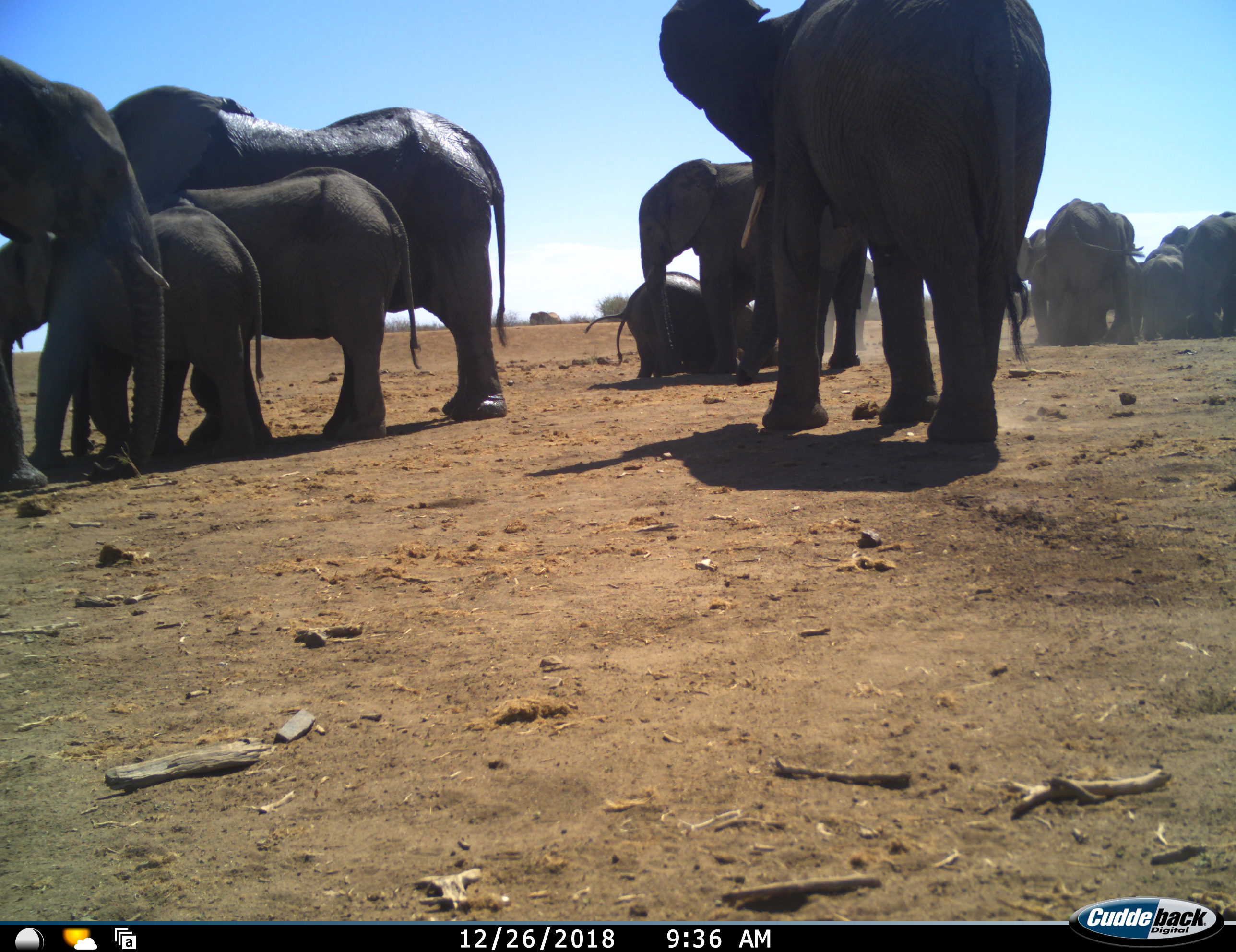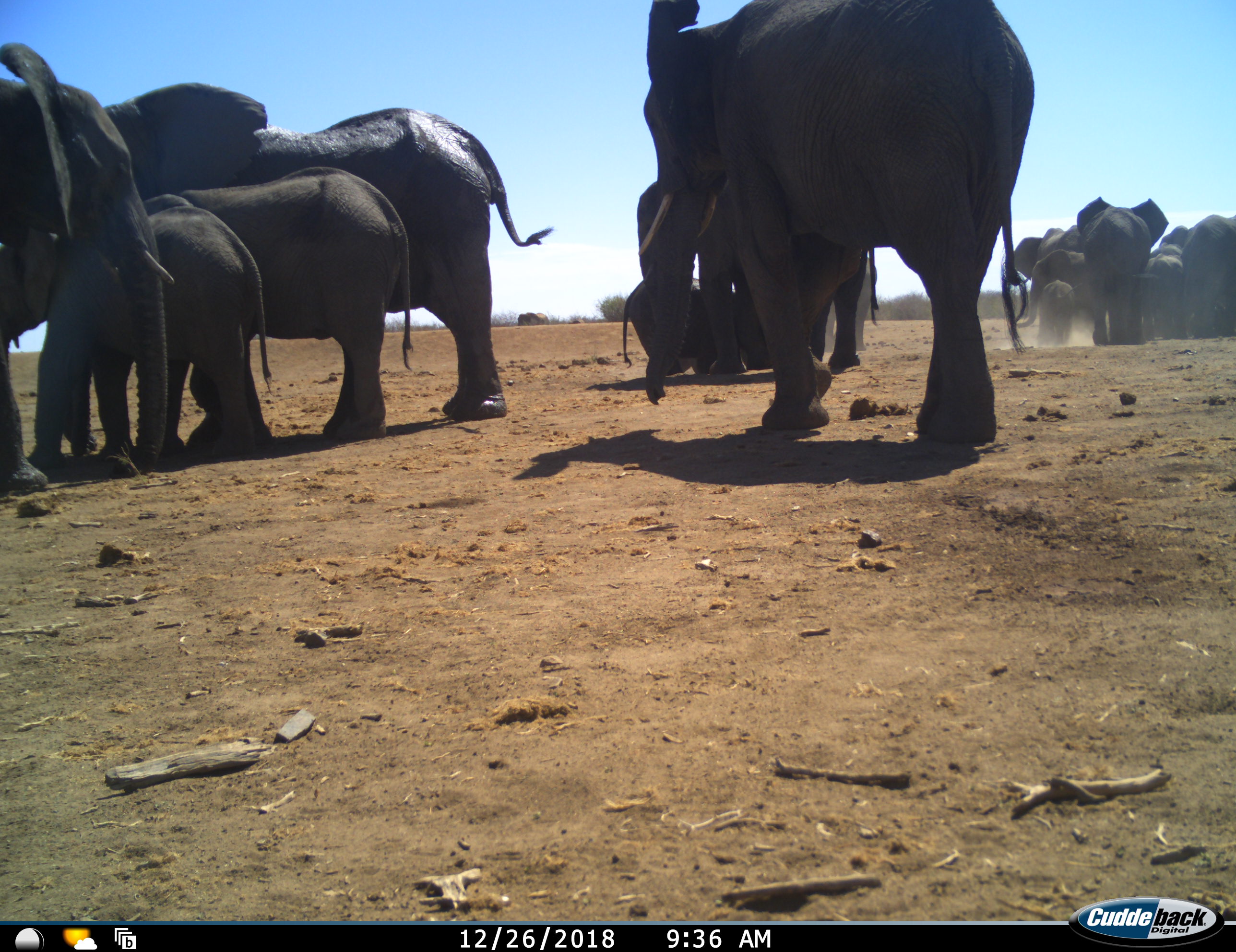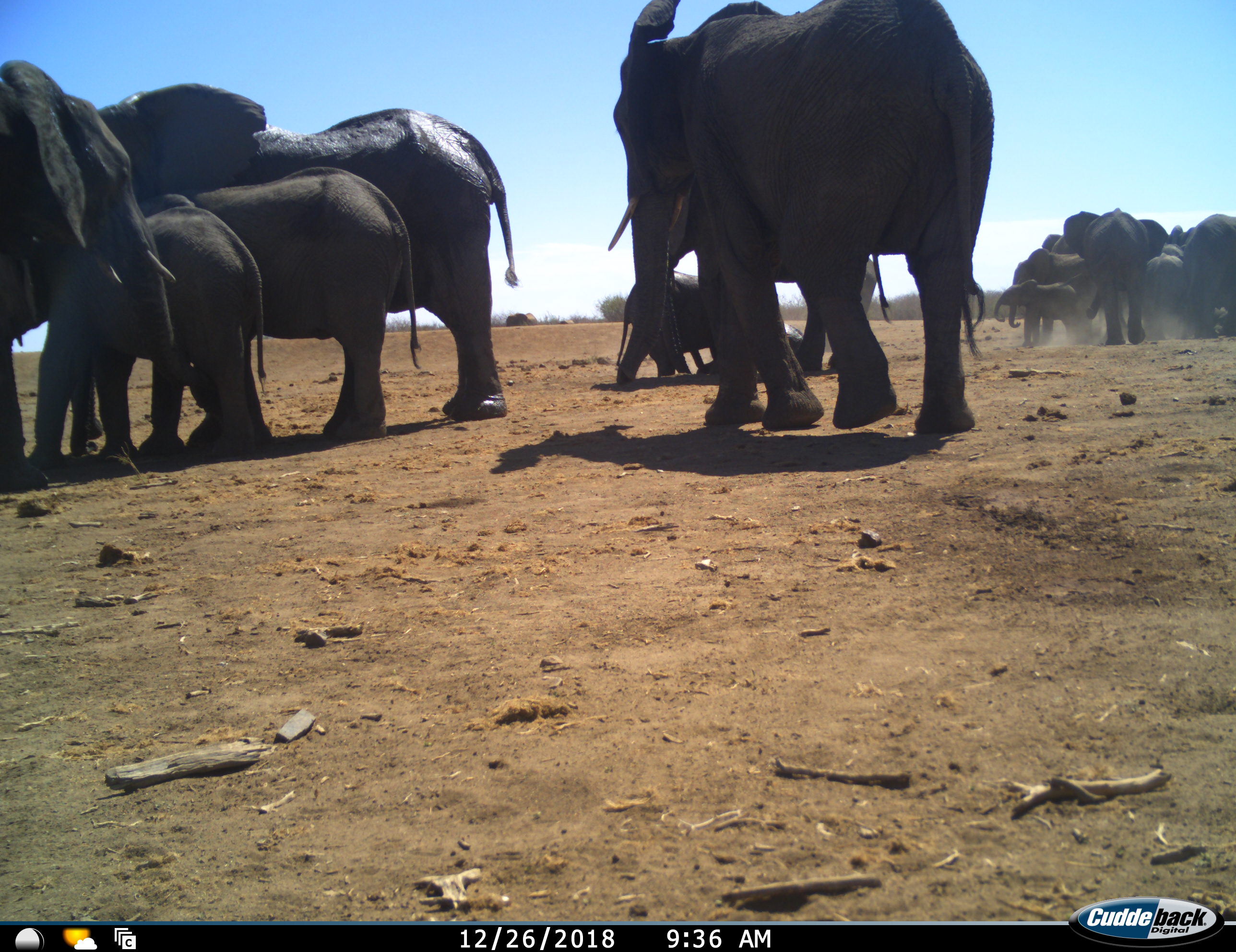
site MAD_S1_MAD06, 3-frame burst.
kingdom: Animalia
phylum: Chordata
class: Mammalia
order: Proboscidea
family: Elephantidae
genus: Loxodonta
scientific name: Loxodonta africana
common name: african bush elephant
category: elephant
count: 11-50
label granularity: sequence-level